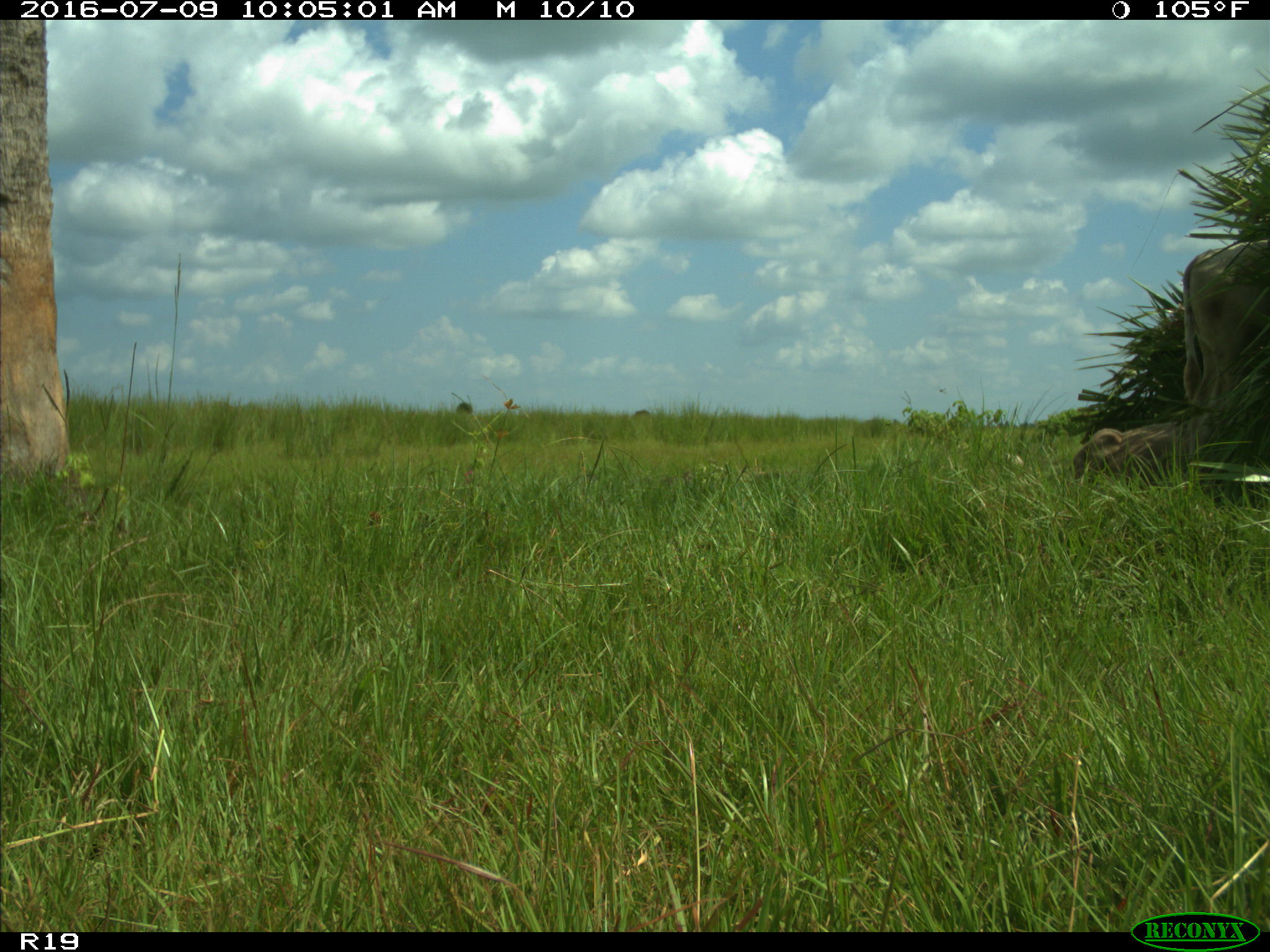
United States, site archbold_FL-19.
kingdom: Animalia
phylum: Chordata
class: Mammalia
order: Artiodactyla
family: Bovidae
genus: Bos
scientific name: Bos taurus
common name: domestic cow